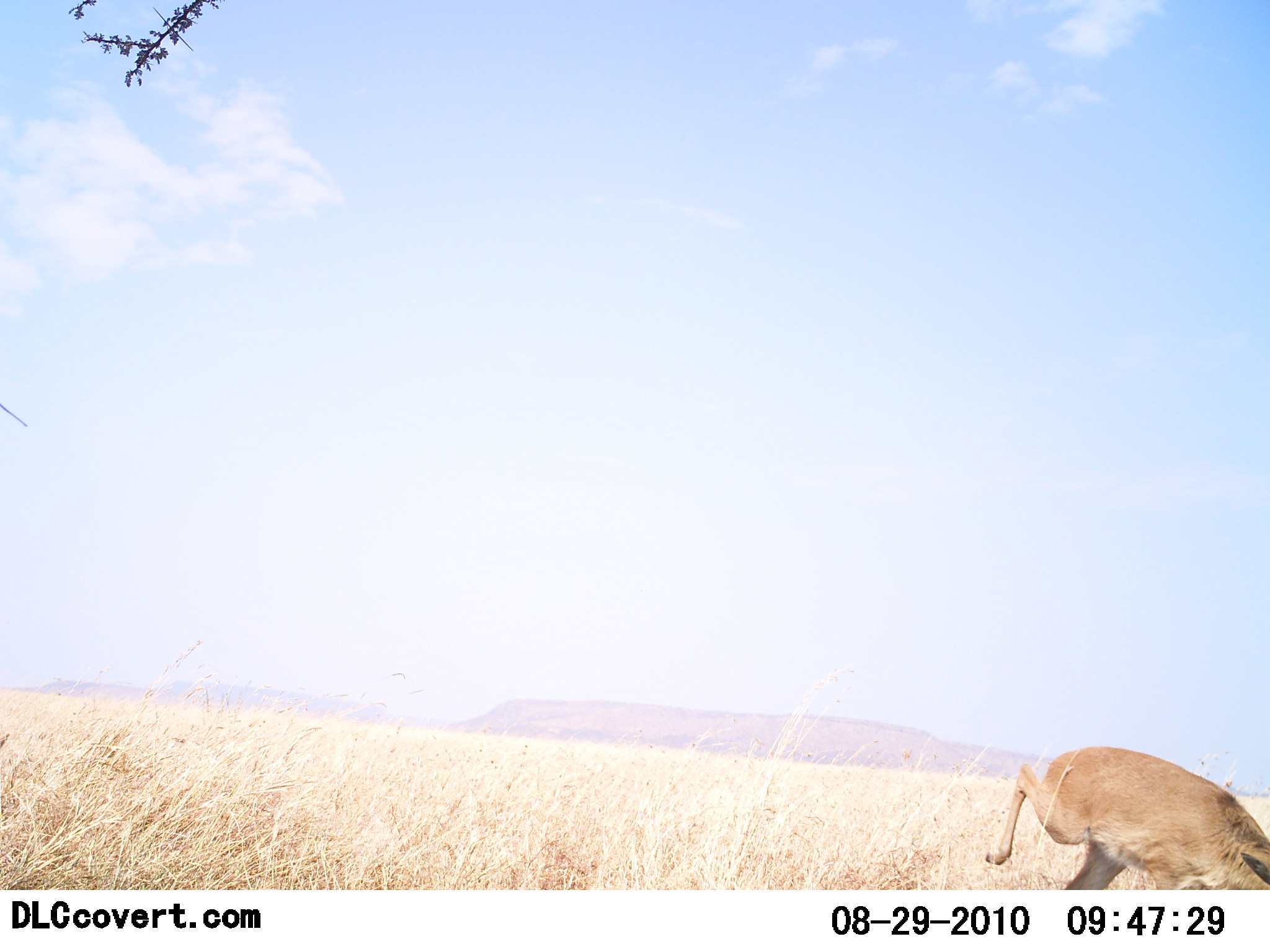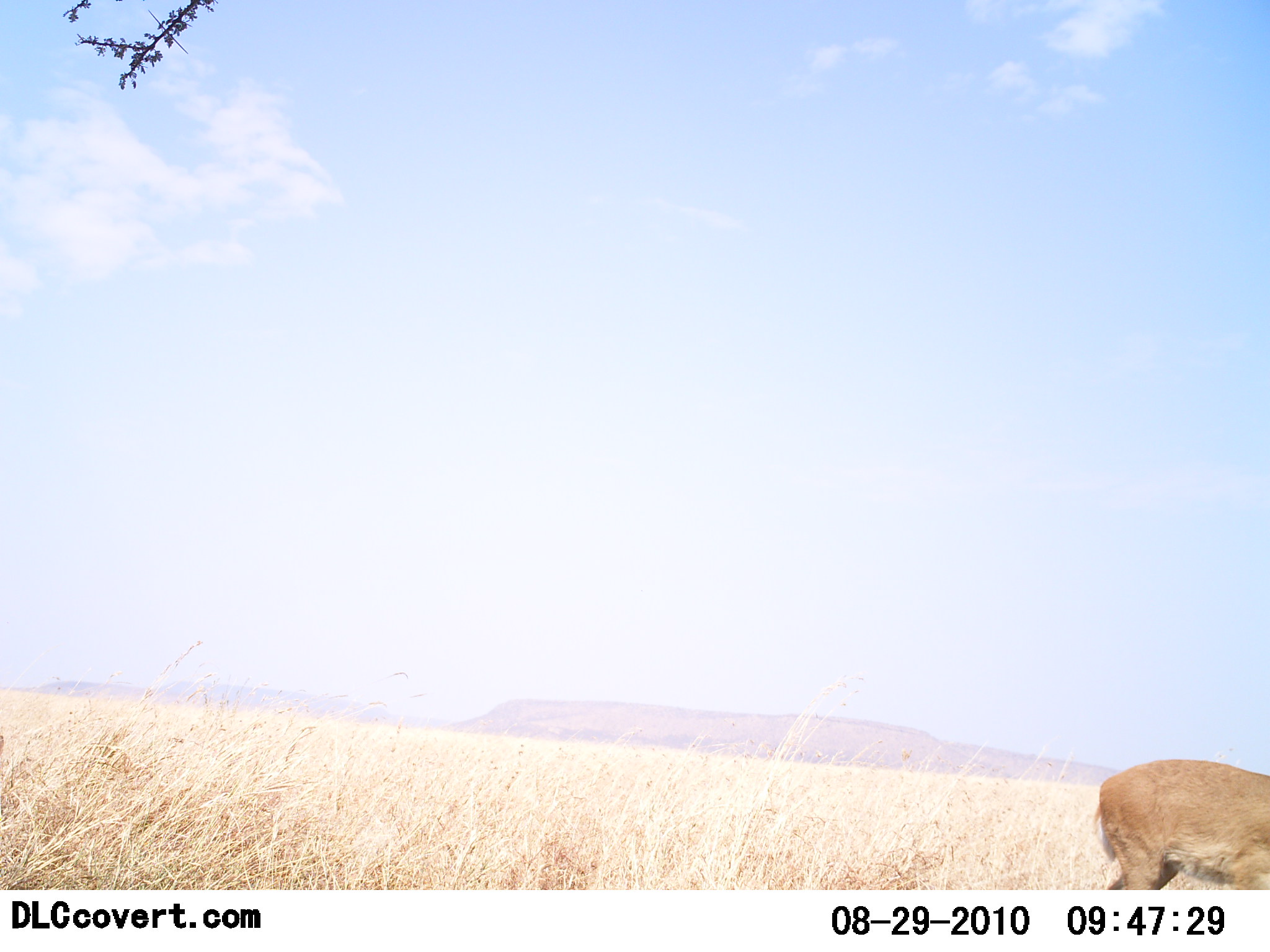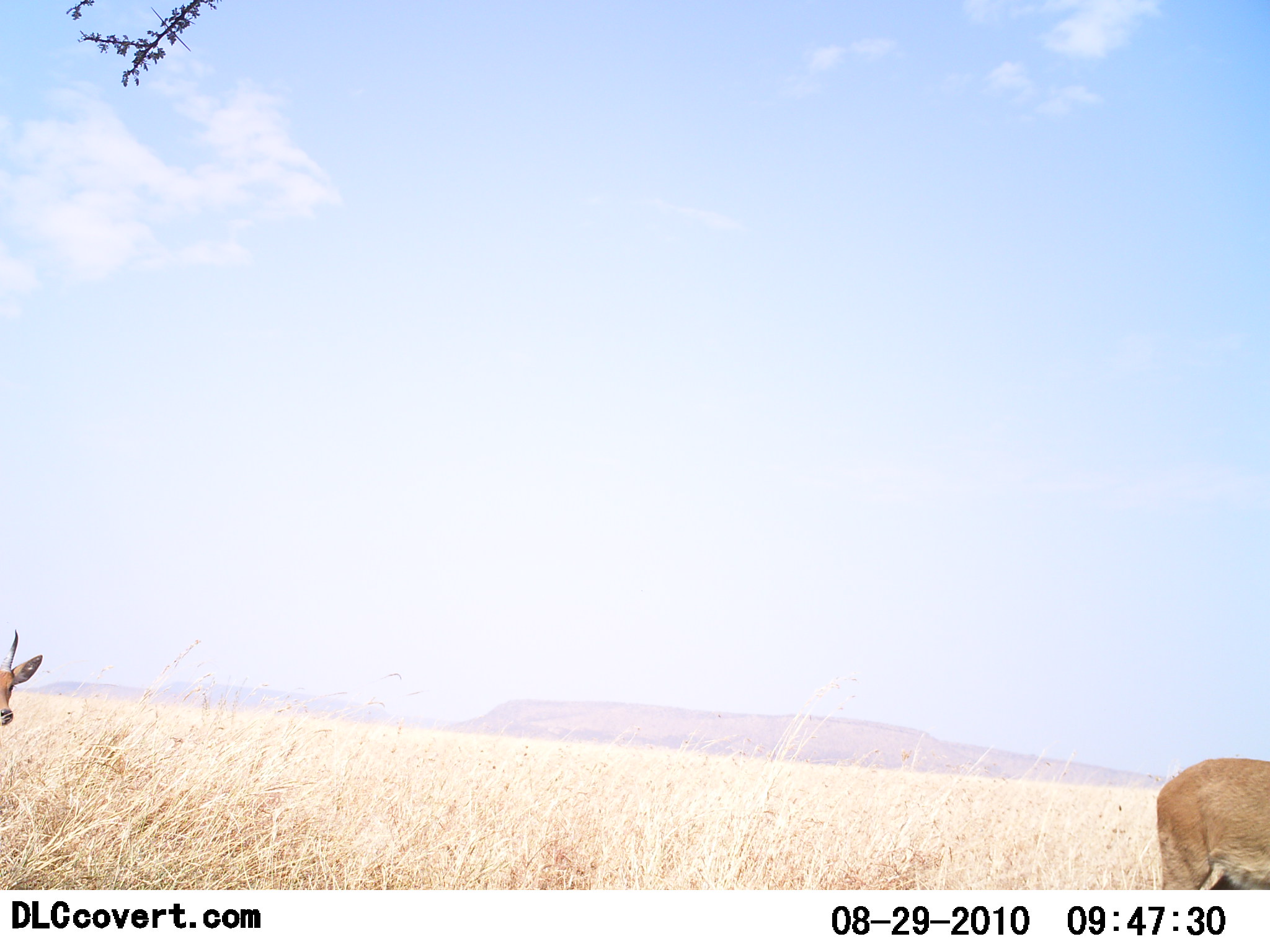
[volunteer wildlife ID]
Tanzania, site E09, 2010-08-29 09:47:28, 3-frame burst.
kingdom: Animalia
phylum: Chordata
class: Mammalia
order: Artiodactyla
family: Bovidae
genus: Nanger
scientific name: Nanger granti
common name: grant's gazelle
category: gazellegrants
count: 2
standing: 57%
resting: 0%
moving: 57%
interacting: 0%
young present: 0%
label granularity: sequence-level